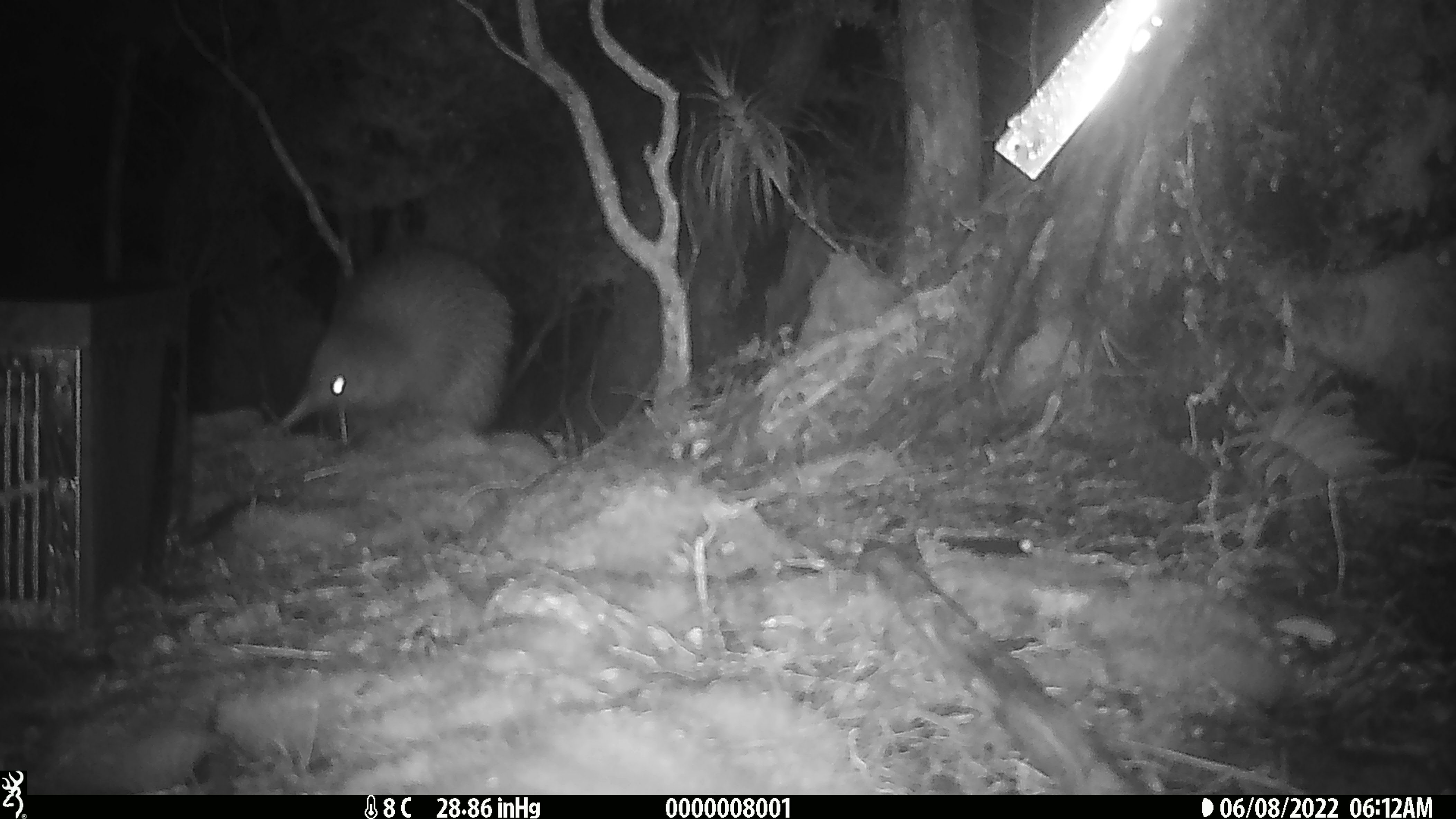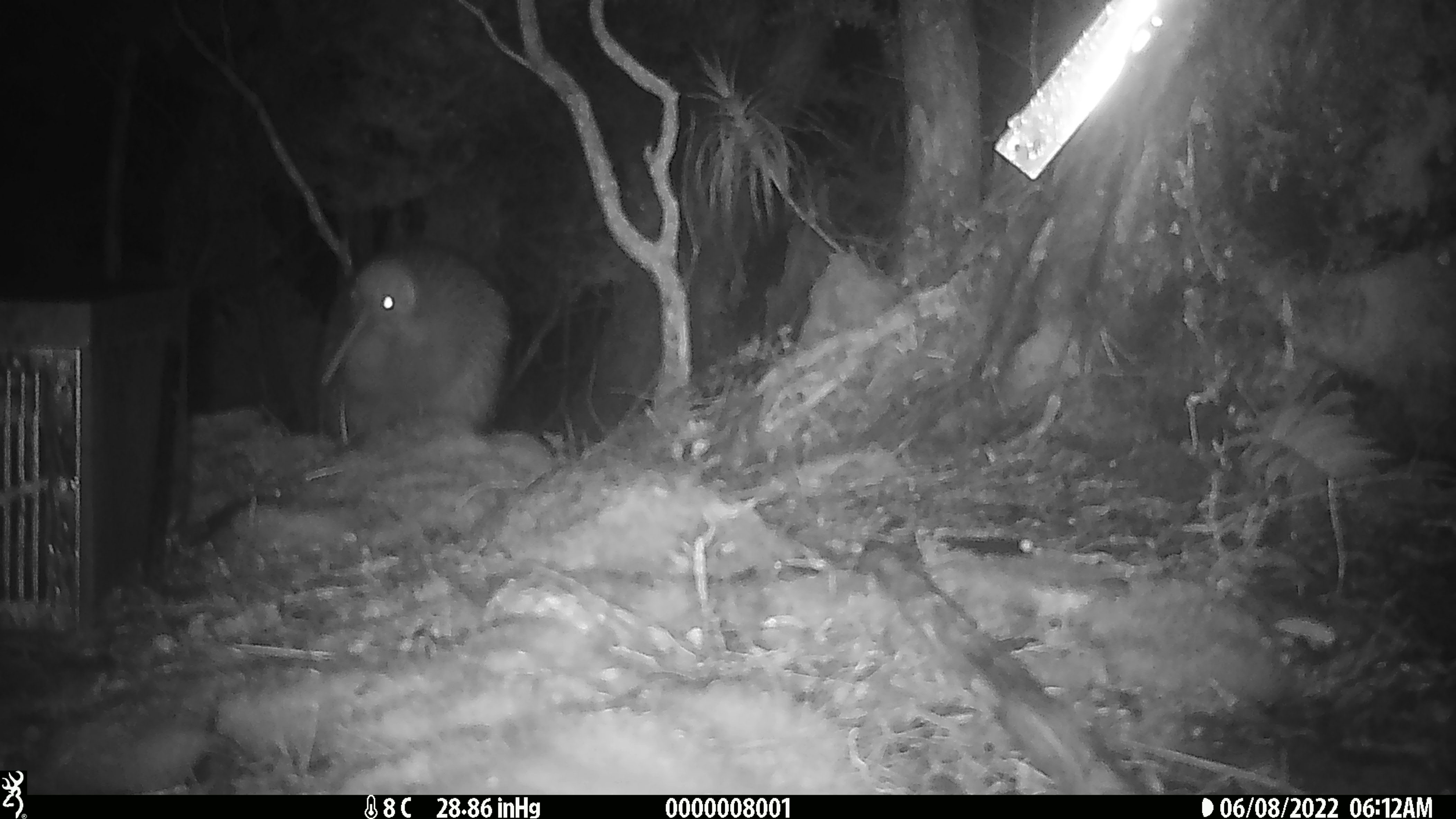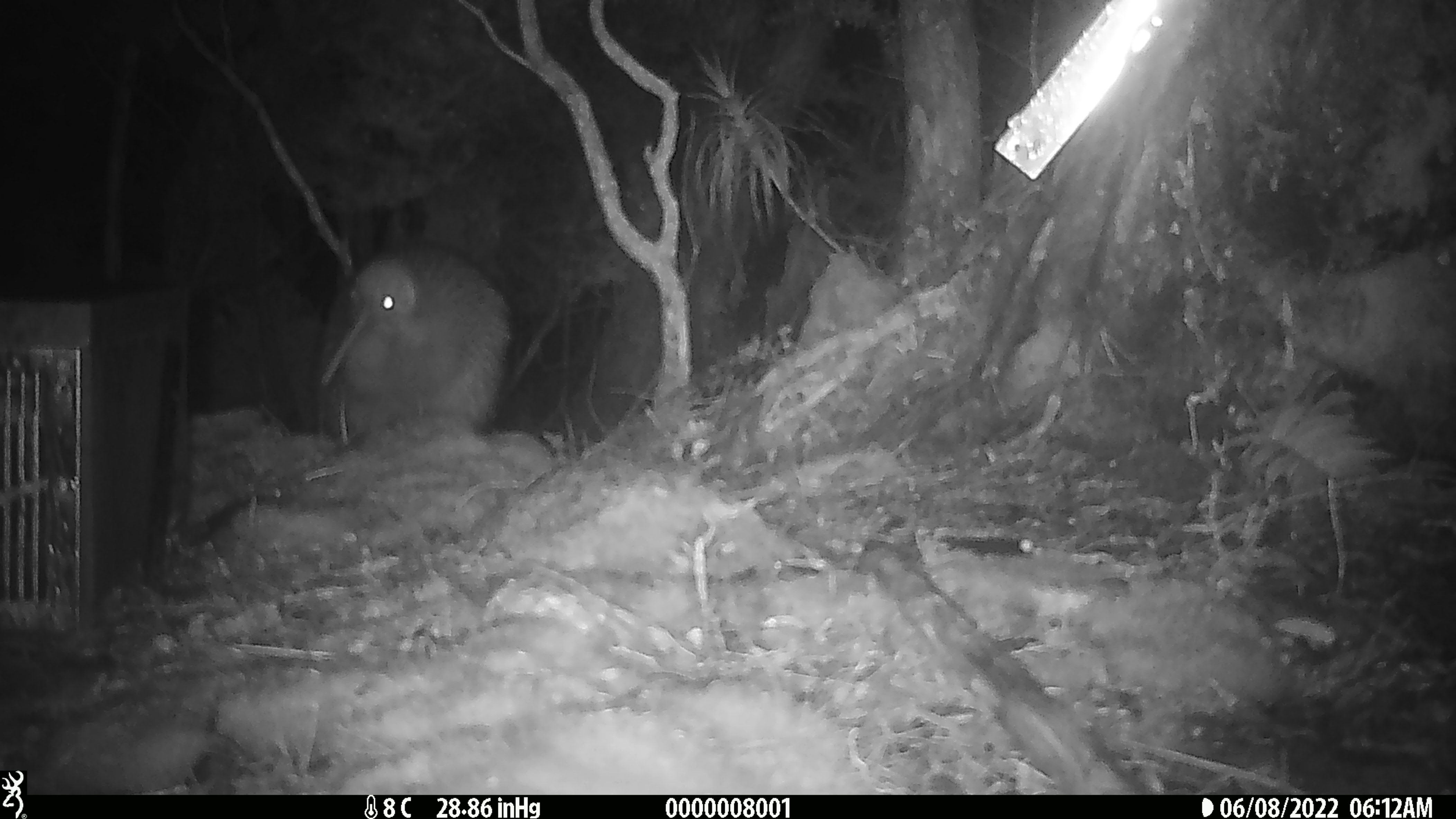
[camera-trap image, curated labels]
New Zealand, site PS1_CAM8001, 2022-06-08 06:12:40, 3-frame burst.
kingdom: Animalia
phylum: Chordata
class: Aves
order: Apterygiformes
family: Apterygidae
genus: Apteryx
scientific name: Apteryx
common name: kiwi